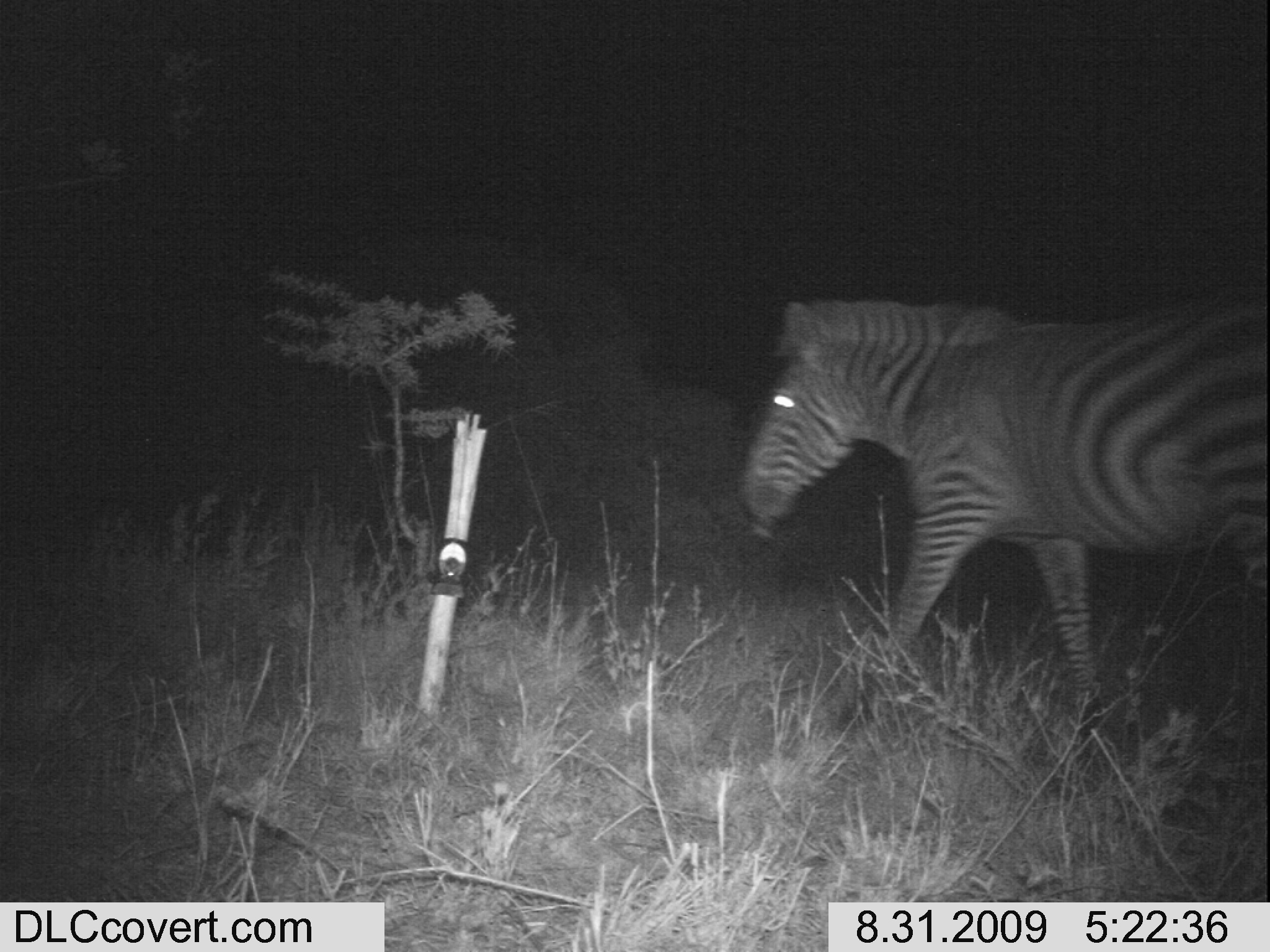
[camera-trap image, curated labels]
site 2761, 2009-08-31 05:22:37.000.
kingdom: Animalia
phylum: Chordata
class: Mammalia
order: Perissodactyla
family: Equidae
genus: Equus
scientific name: Equus quagga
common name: plains zebra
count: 1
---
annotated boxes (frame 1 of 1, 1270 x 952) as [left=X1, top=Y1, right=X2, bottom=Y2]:
equus quagga: [left=735, top=294, right=1270, bottom=730]